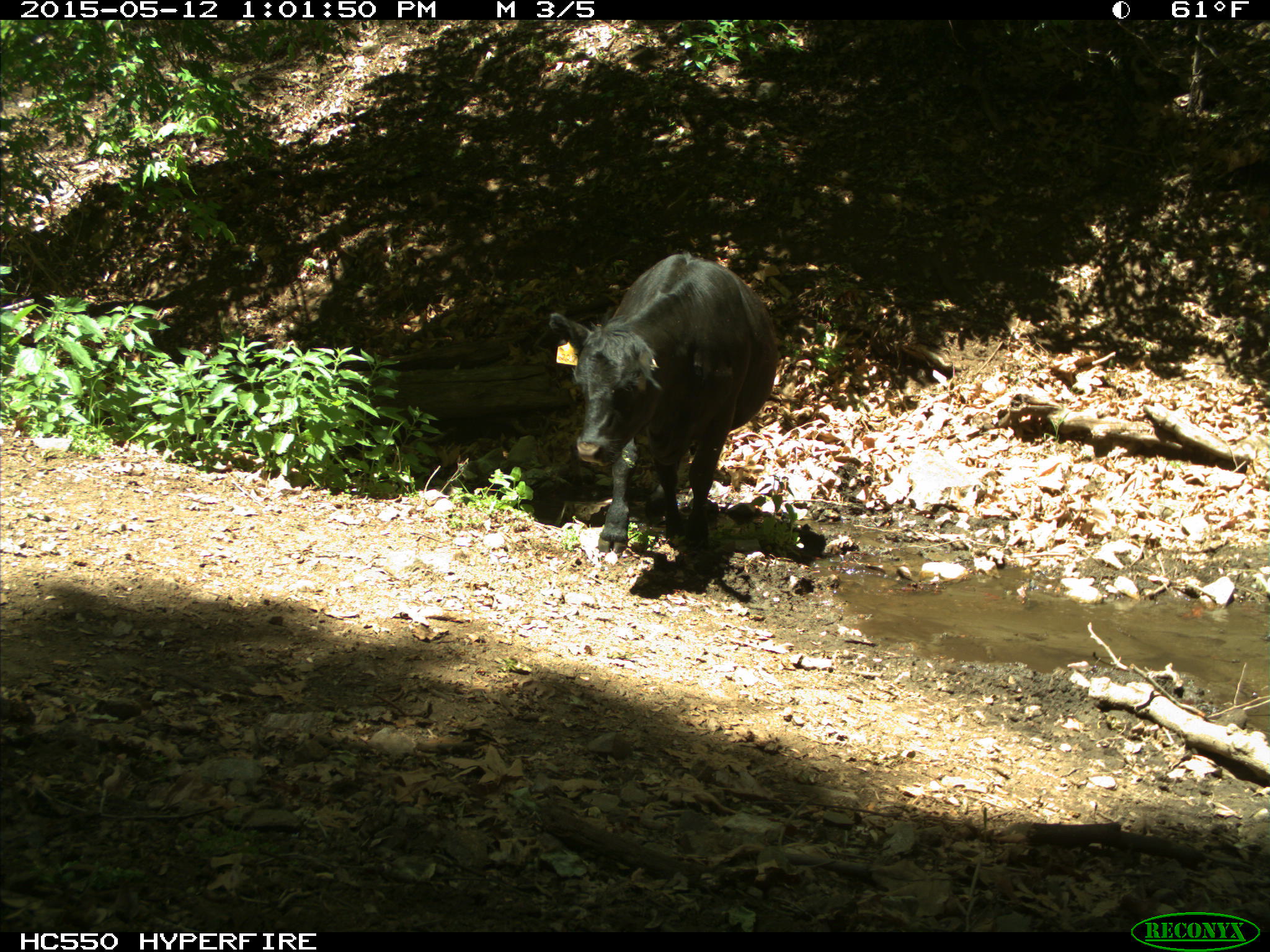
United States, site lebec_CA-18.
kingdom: Animalia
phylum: Chordata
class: Mammalia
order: Artiodactyla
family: Bovidae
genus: Bos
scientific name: Bos taurus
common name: domestic cow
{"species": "Bos taurus (domestic cow)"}